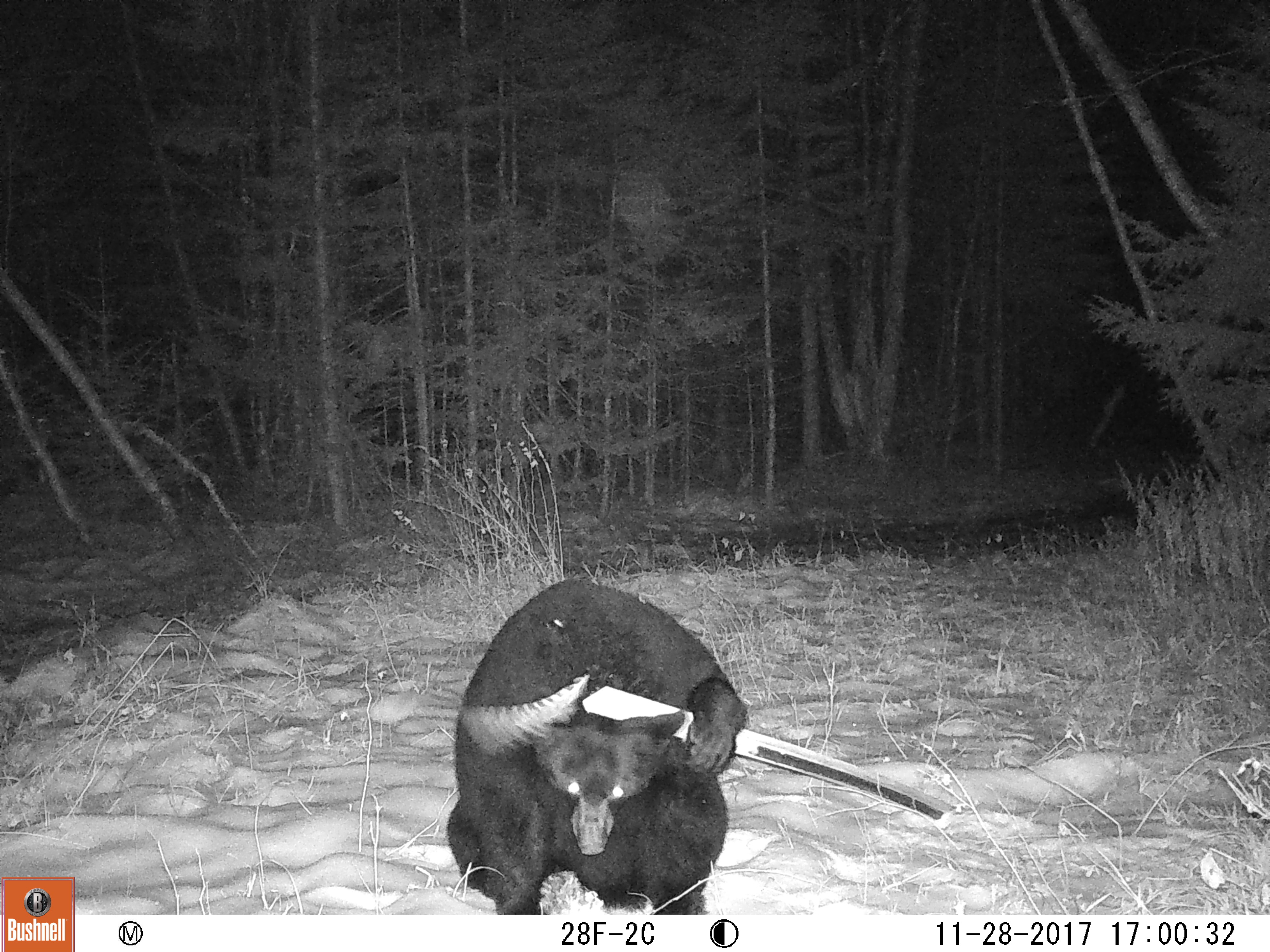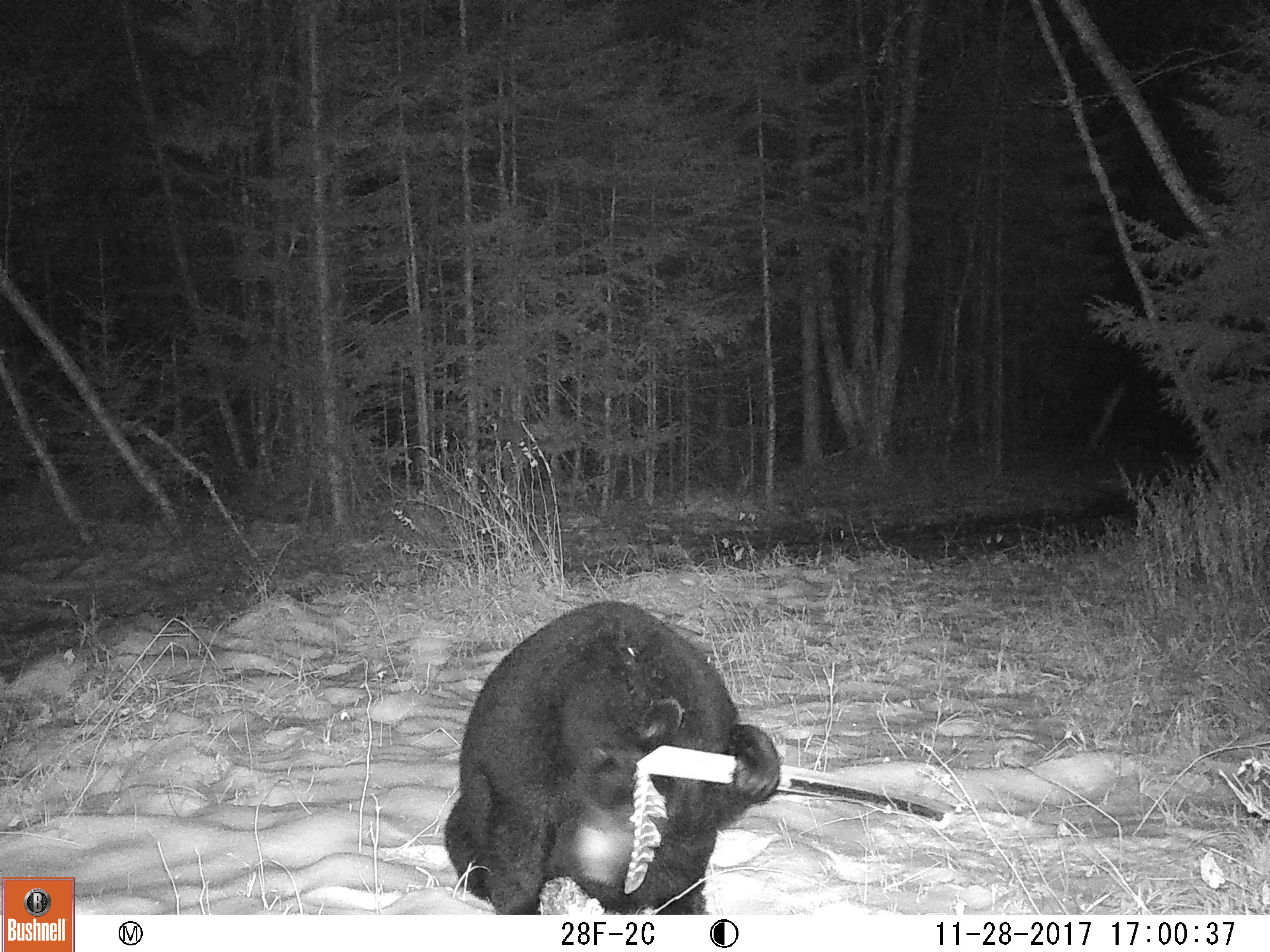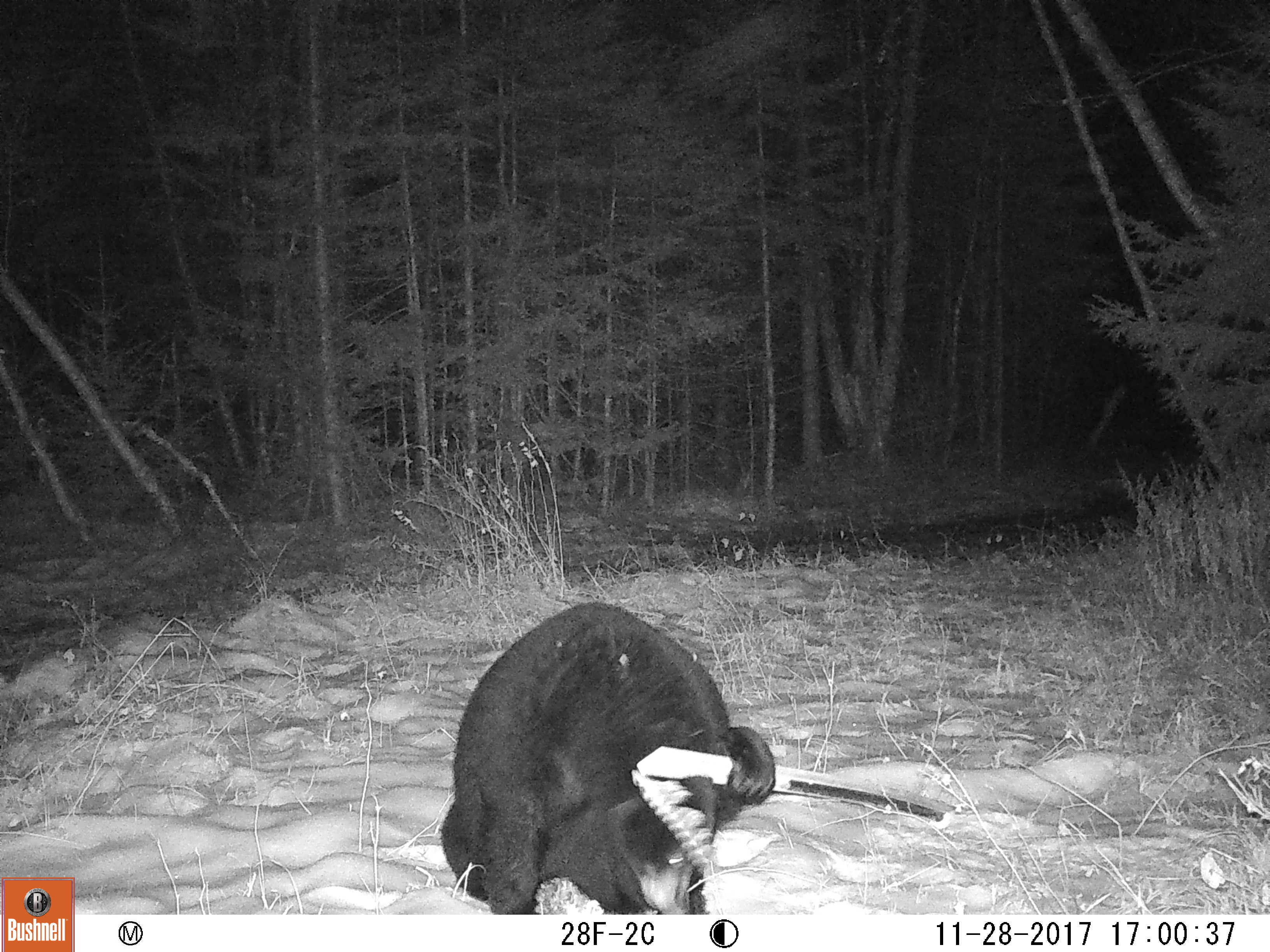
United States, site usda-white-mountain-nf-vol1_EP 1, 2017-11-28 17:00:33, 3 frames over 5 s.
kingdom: Animalia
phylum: Chordata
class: Mammalia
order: Carnivora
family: Ursidae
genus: Ursus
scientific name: Ursus americanus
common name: black bear